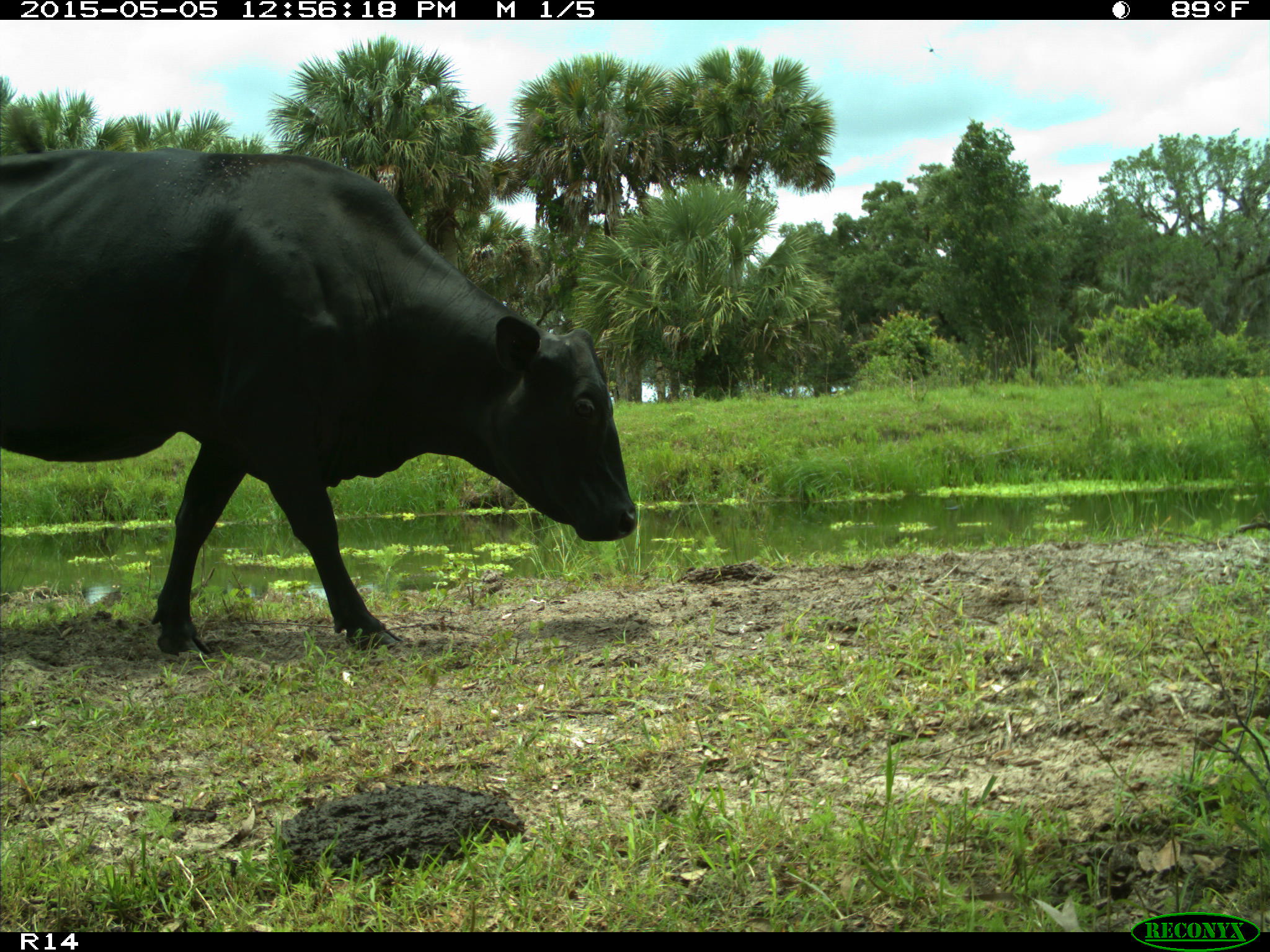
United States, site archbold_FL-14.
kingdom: Animalia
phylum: Chordata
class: Mammalia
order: Artiodactyla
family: Bovidae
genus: Bos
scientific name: Bos taurus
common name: domestic cow